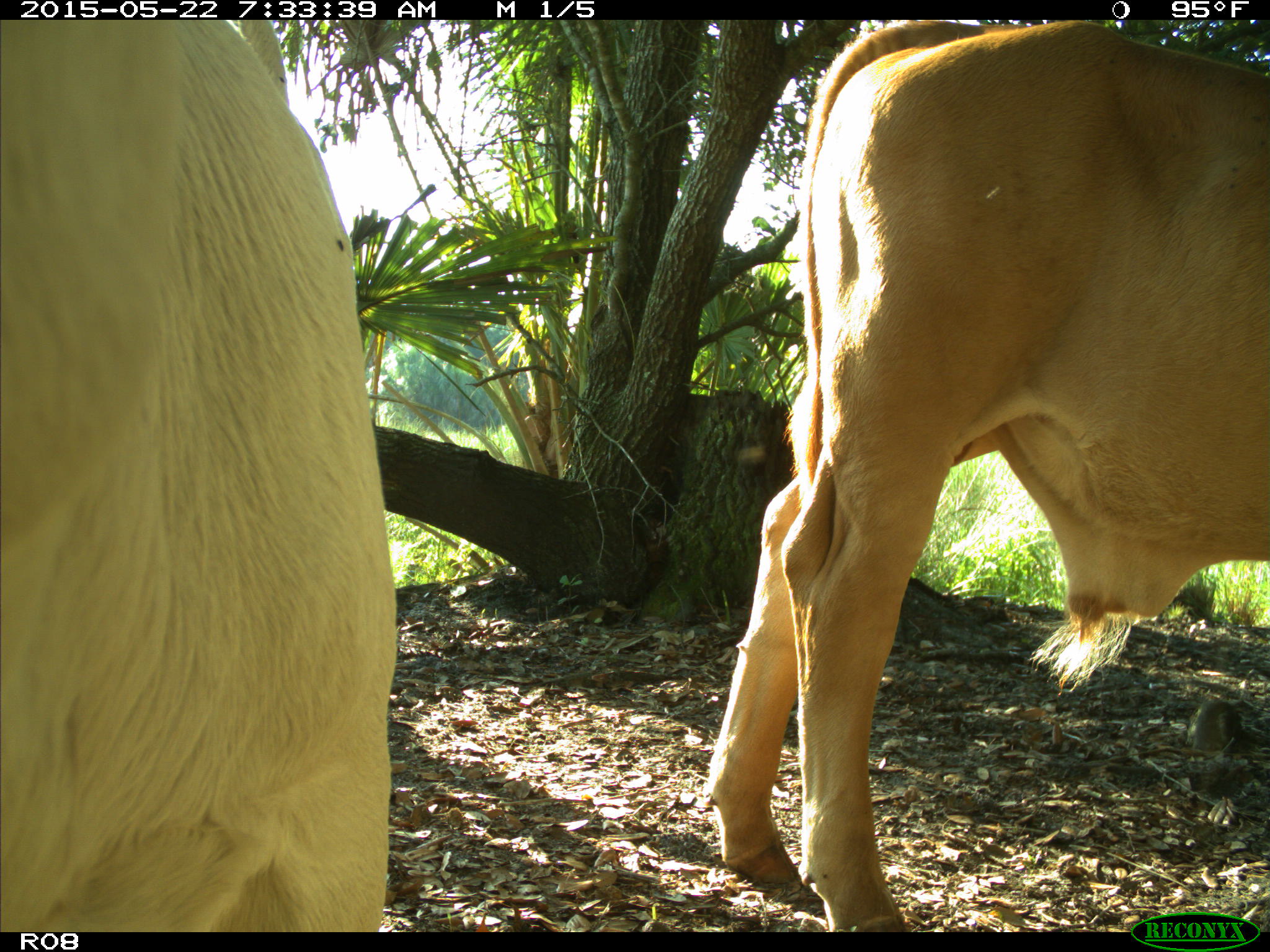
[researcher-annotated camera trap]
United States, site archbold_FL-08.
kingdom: Animalia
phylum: Chordata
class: Mammalia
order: Artiodactyla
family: Bovidae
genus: Bos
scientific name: Bos taurus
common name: domestic cow